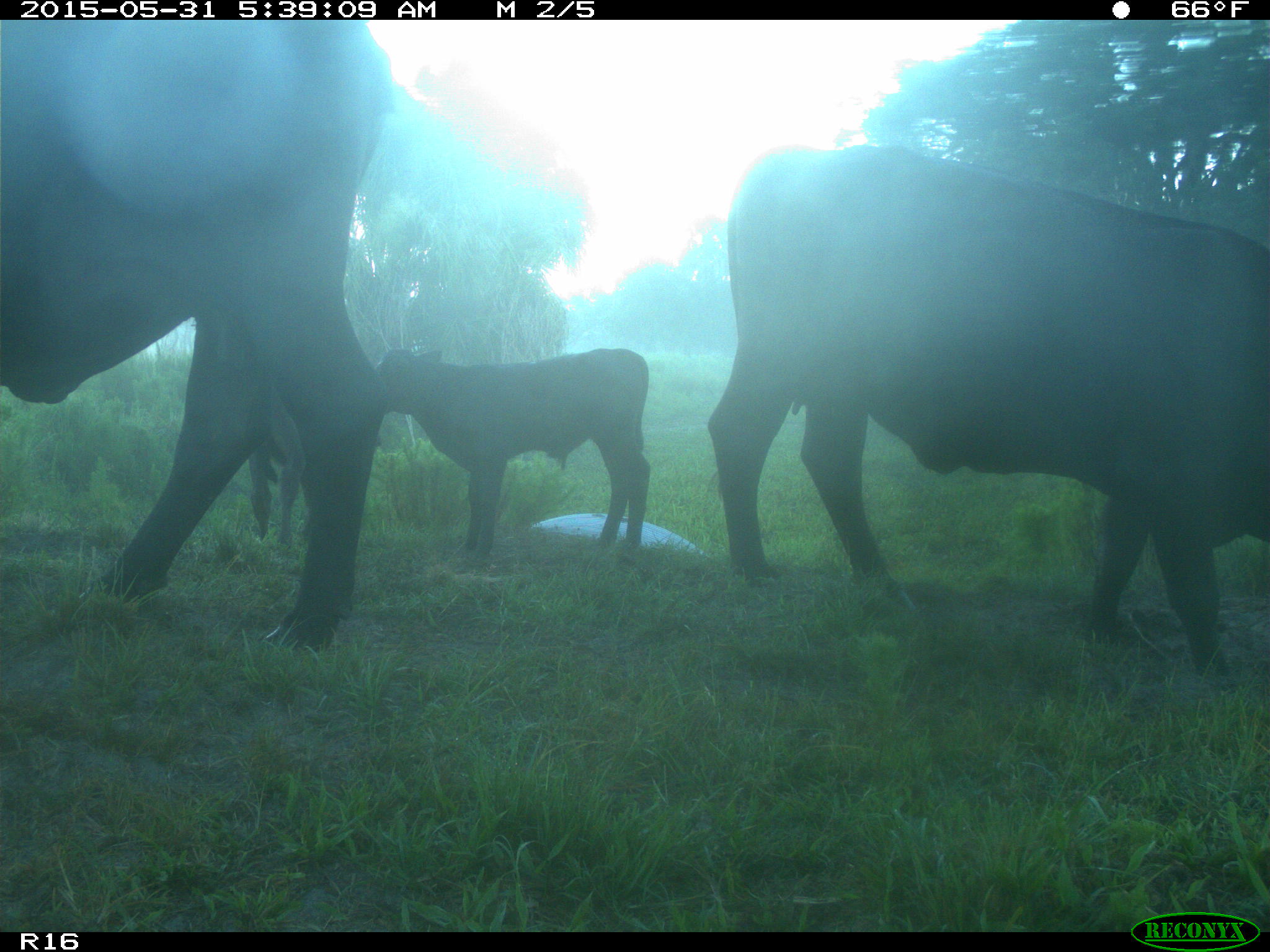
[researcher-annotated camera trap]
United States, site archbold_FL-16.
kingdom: Animalia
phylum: Chordata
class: Mammalia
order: Artiodactyla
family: Bovidae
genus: Bos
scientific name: Bos taurus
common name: domestic cow